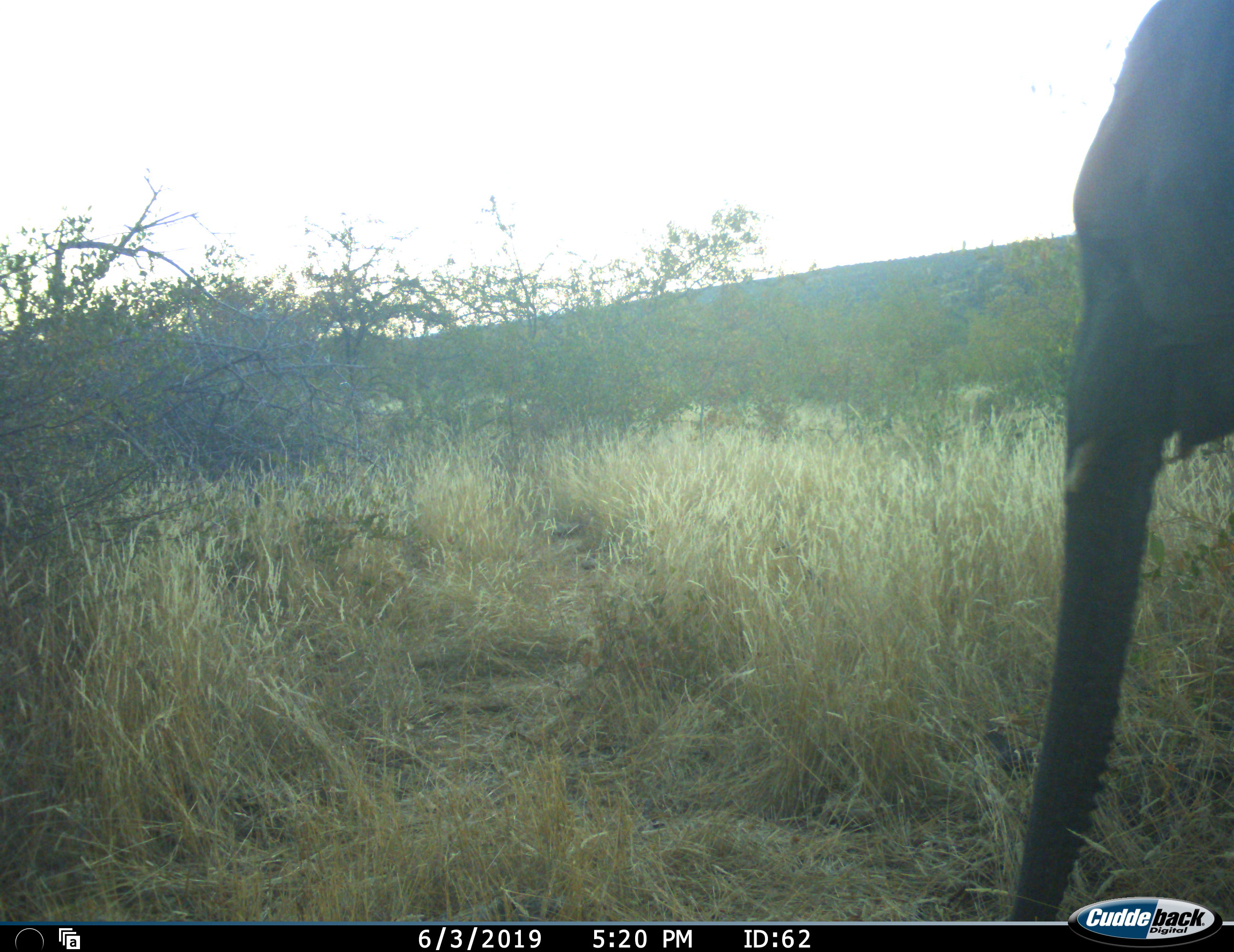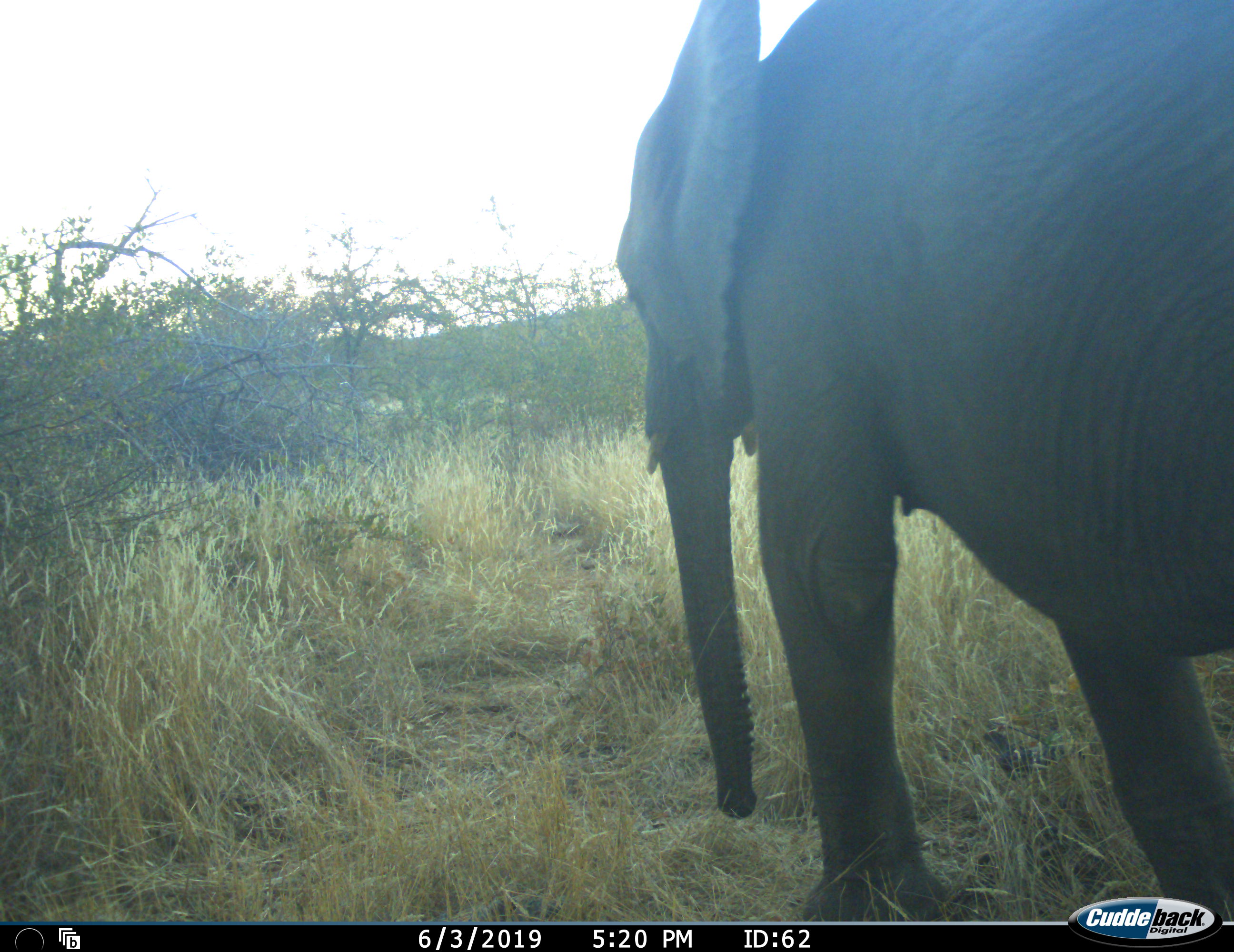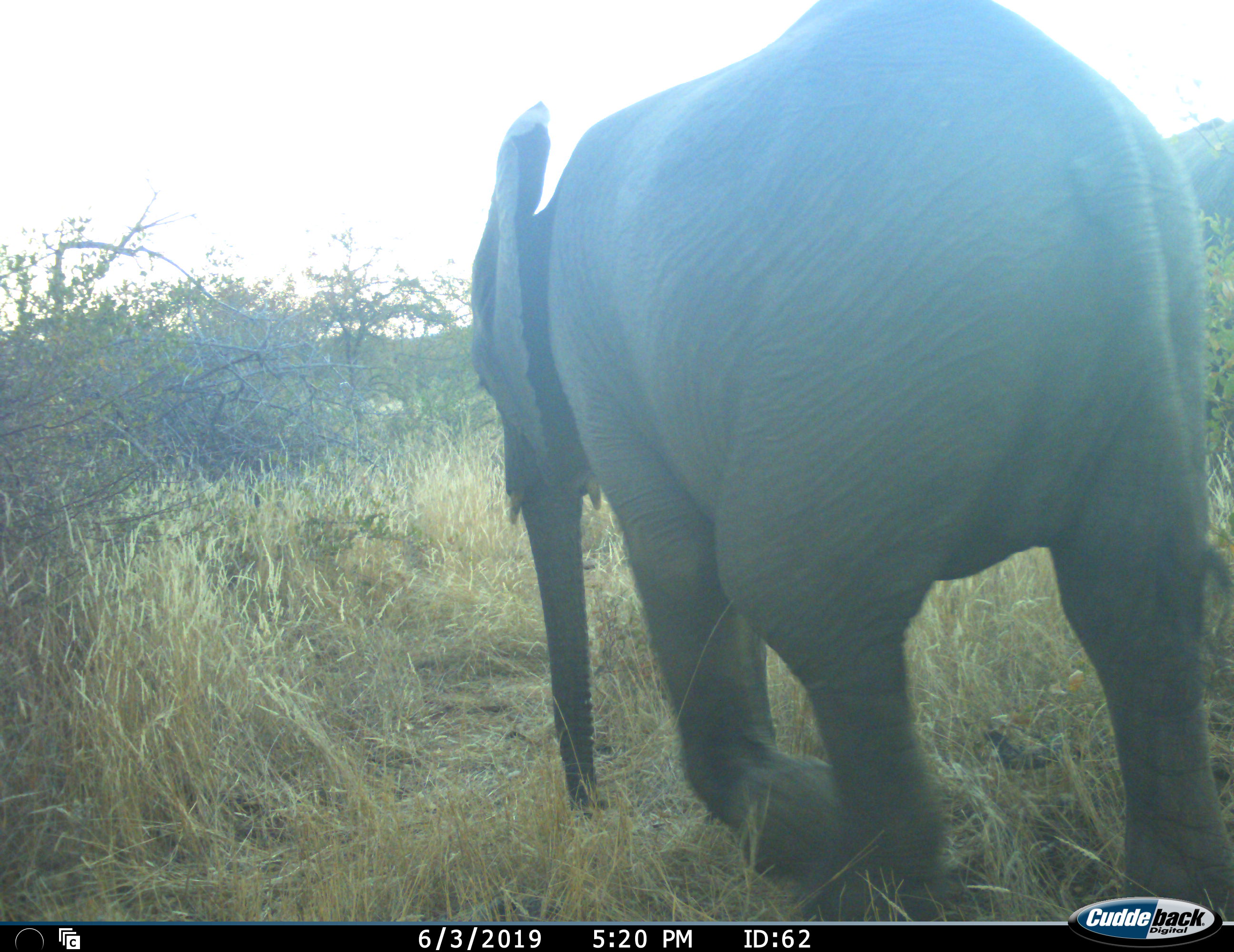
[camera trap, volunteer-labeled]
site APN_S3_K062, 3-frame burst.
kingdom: Animalia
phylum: Chordata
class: Mammalia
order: Proboscidea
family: Elephantidae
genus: Loxodonta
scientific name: Loxodonta africana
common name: african bush elephant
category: elephant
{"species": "elephant (african bush elephant) (Loxodonta africana)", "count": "1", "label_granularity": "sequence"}